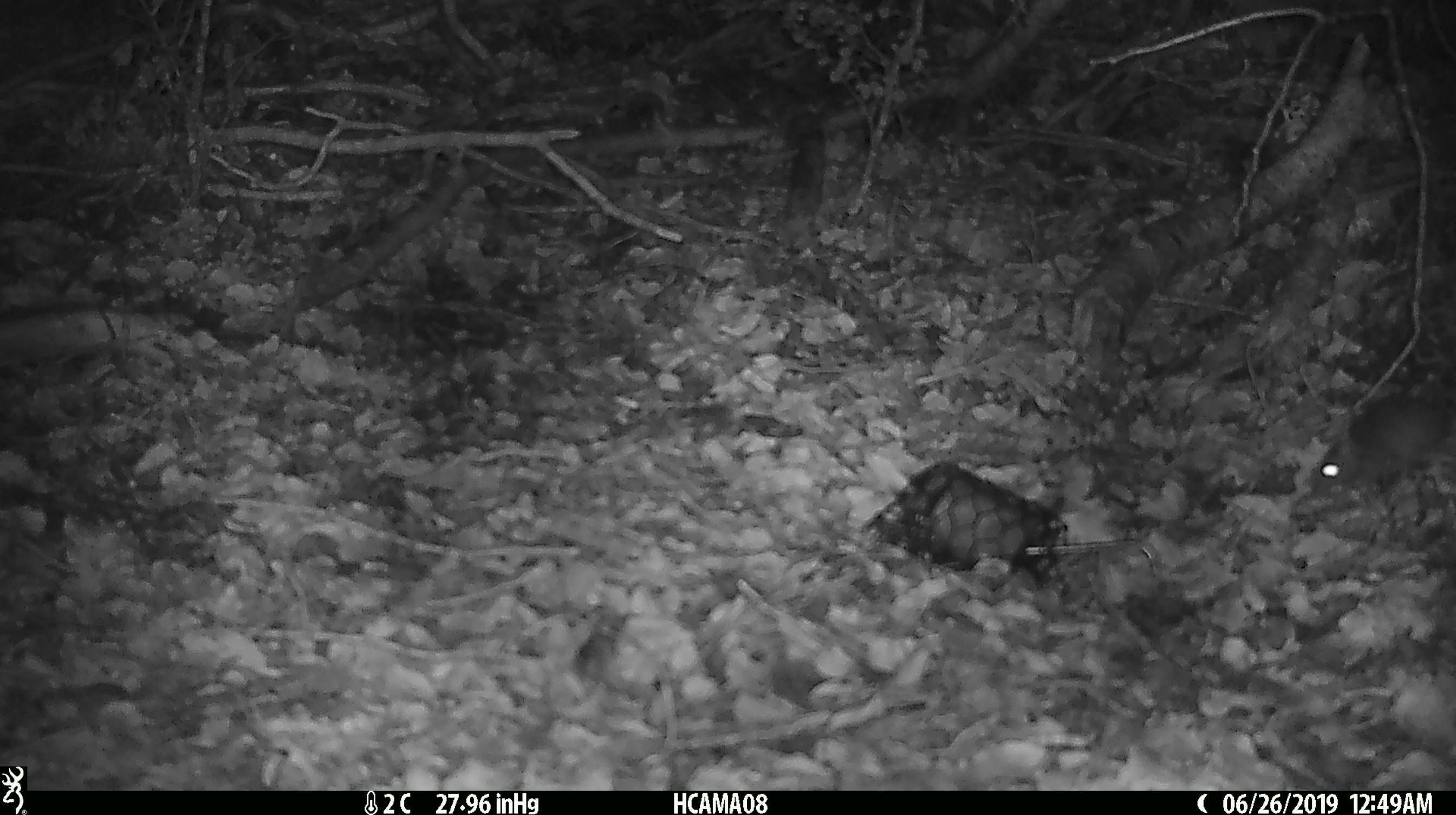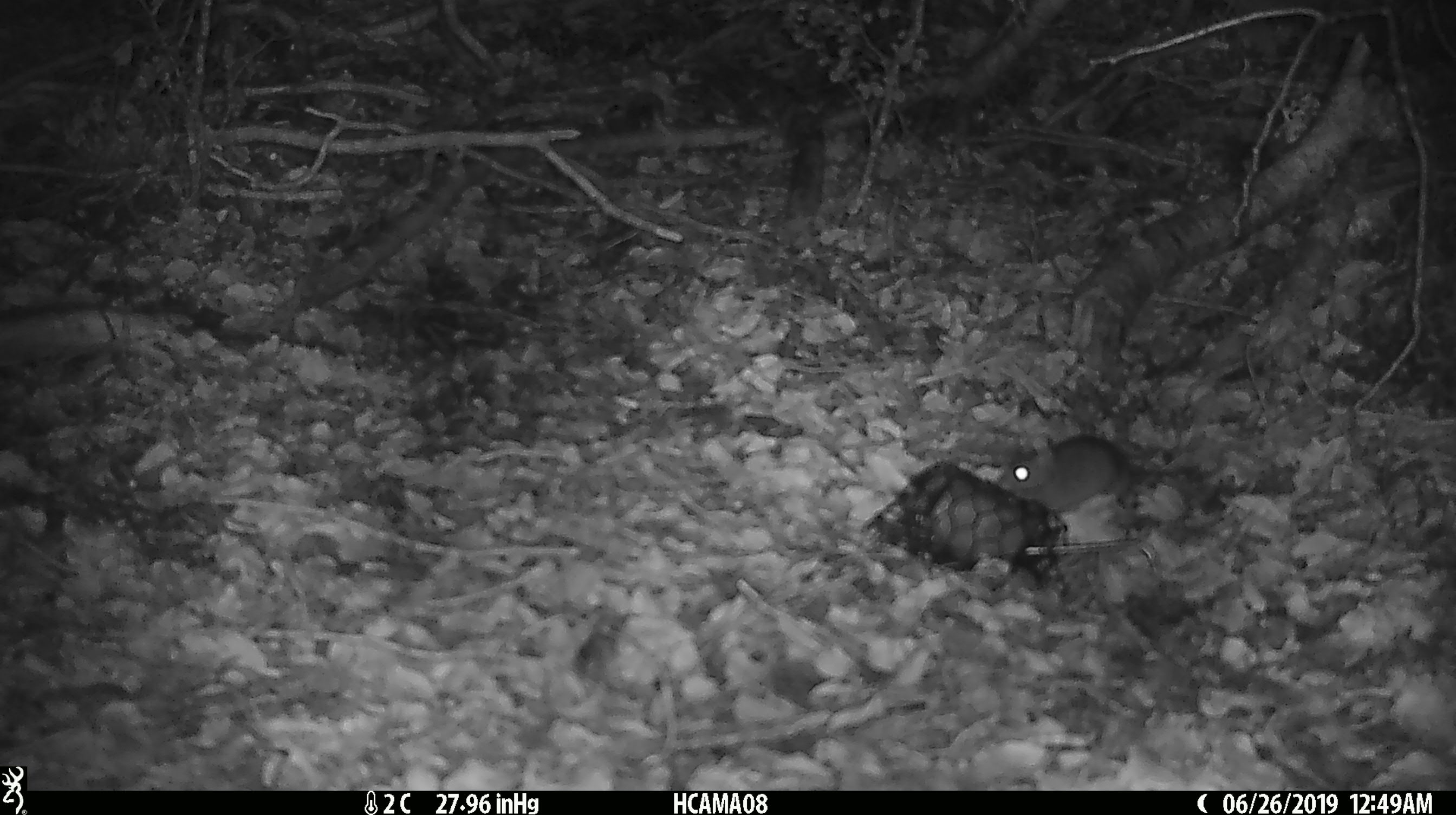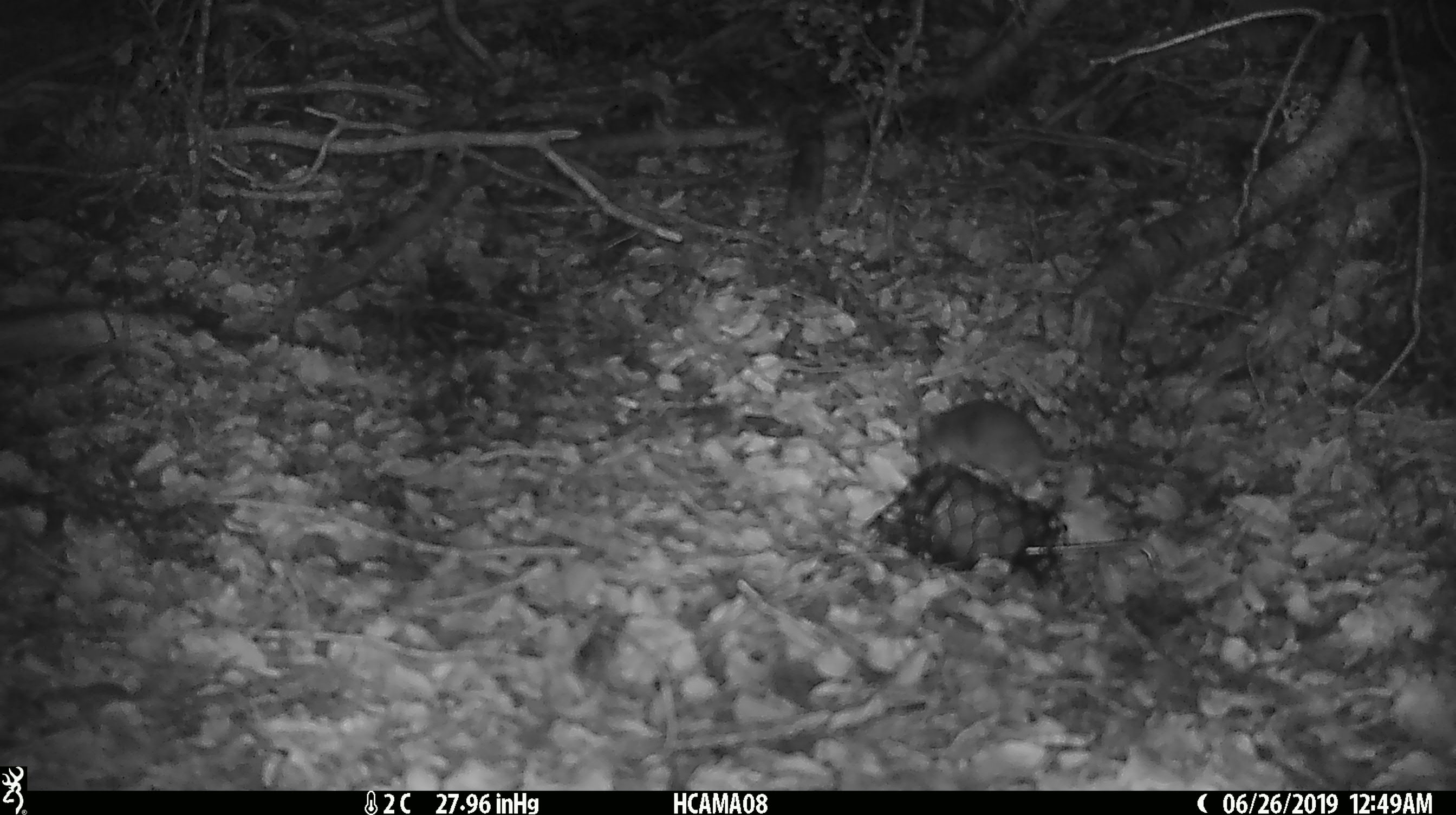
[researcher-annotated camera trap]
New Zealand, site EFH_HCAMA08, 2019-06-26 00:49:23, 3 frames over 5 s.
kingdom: Animalia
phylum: Chordata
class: Mammalia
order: Rodentia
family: Muridae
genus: Mus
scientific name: Mus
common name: mouse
Mouse (Mus).